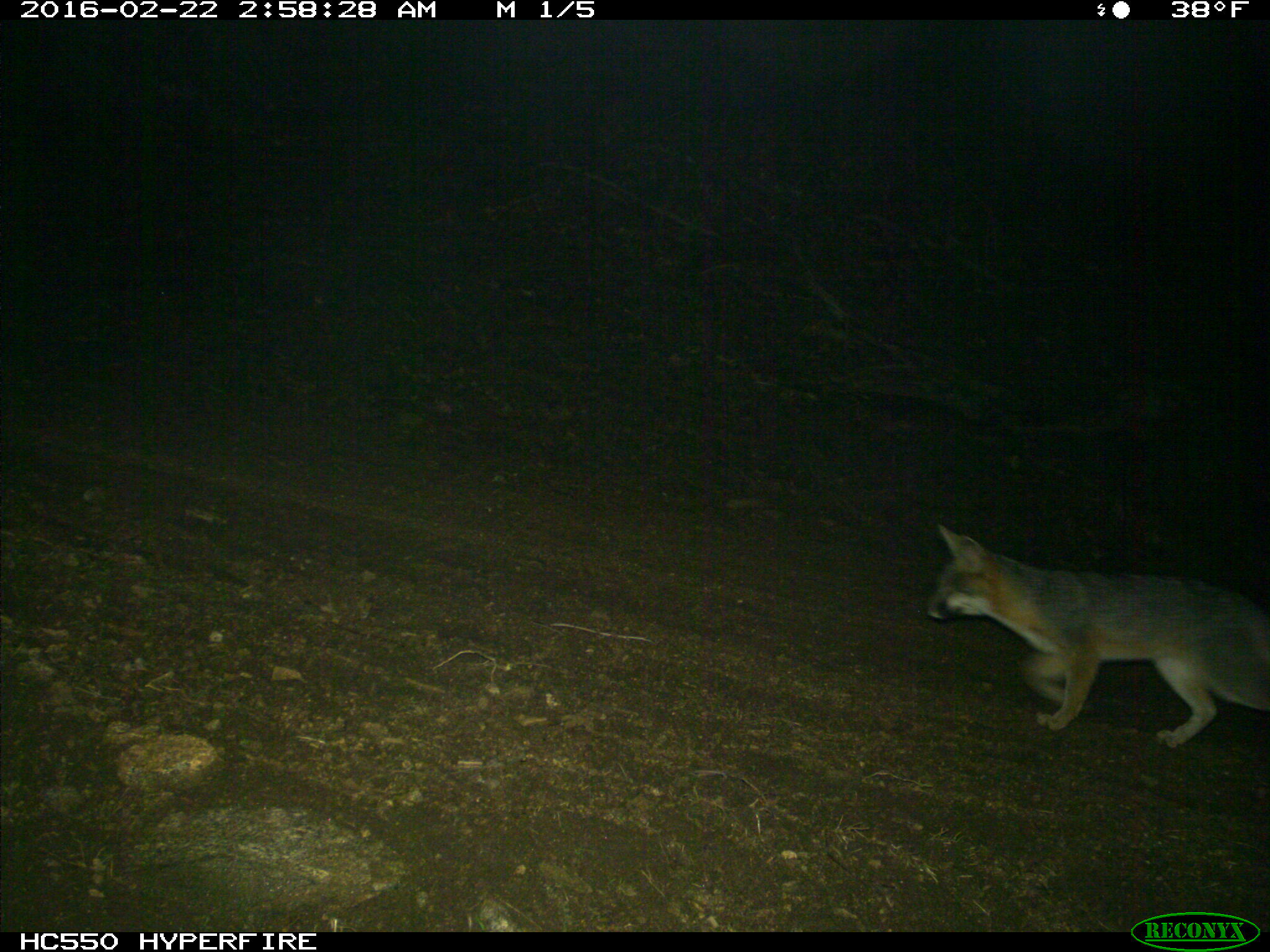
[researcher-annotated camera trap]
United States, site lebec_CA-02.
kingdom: Animalia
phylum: Chordata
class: Mammalia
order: Carnivora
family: Canidae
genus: Urocyon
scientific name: Urocyon cinereoargenteus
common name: gray fox